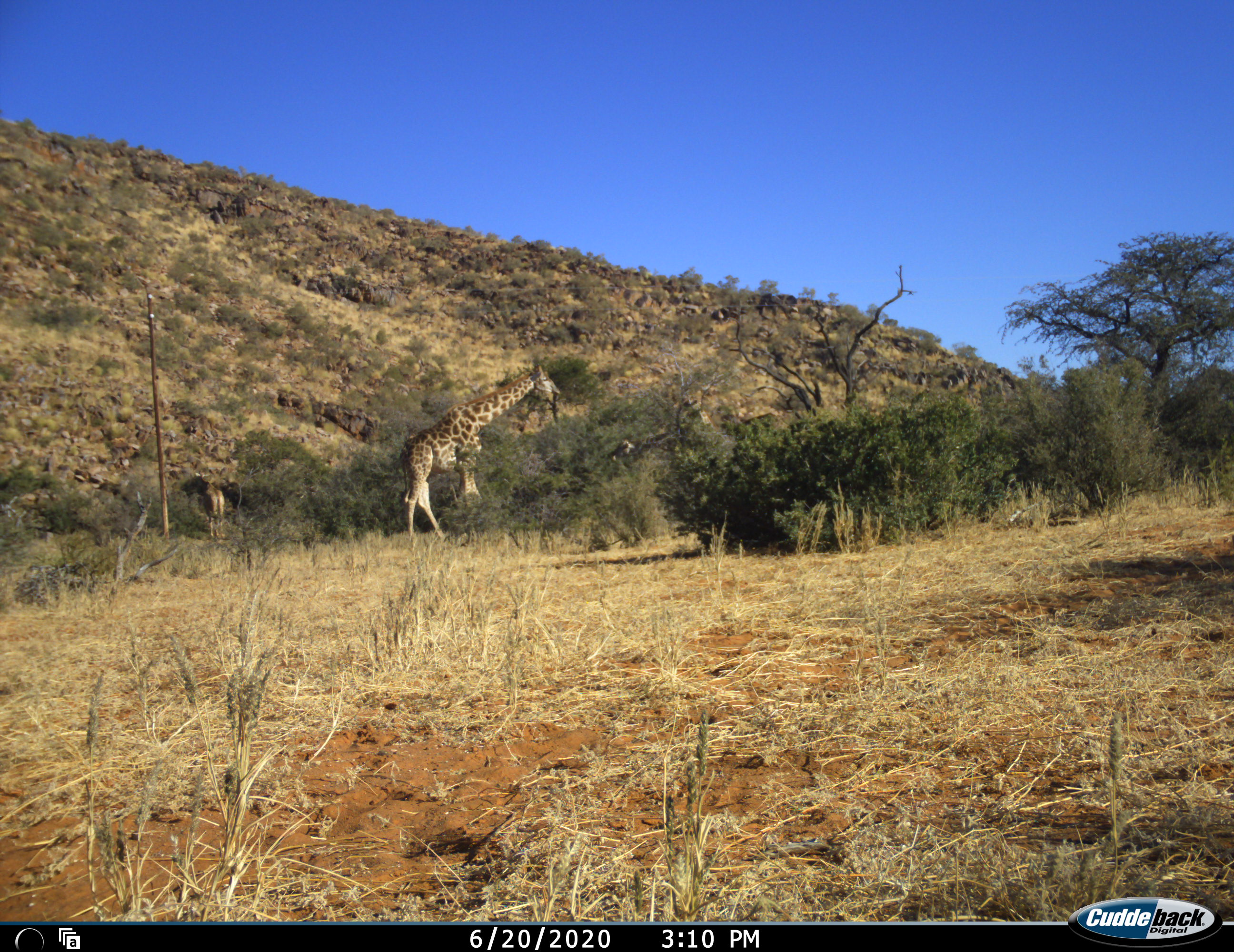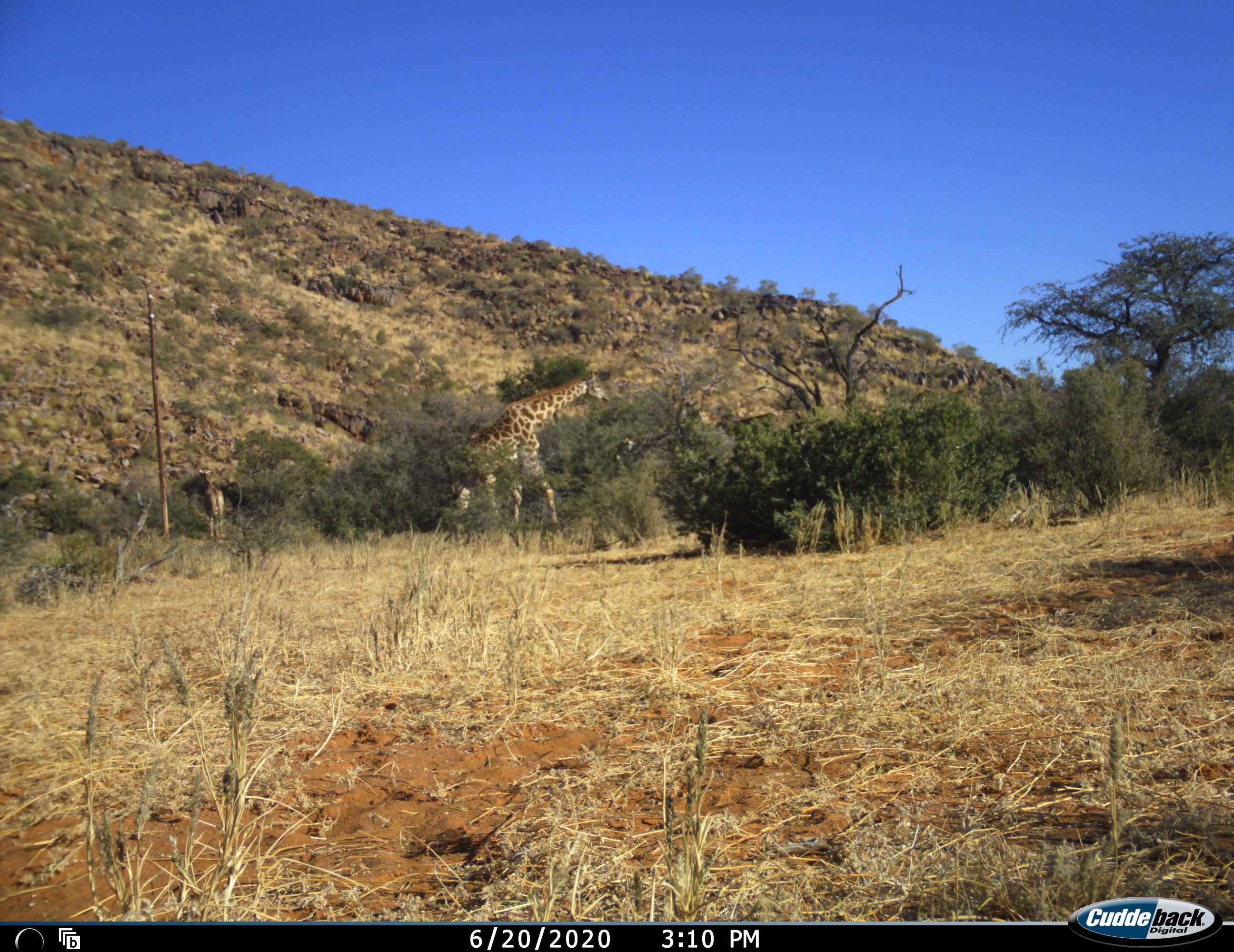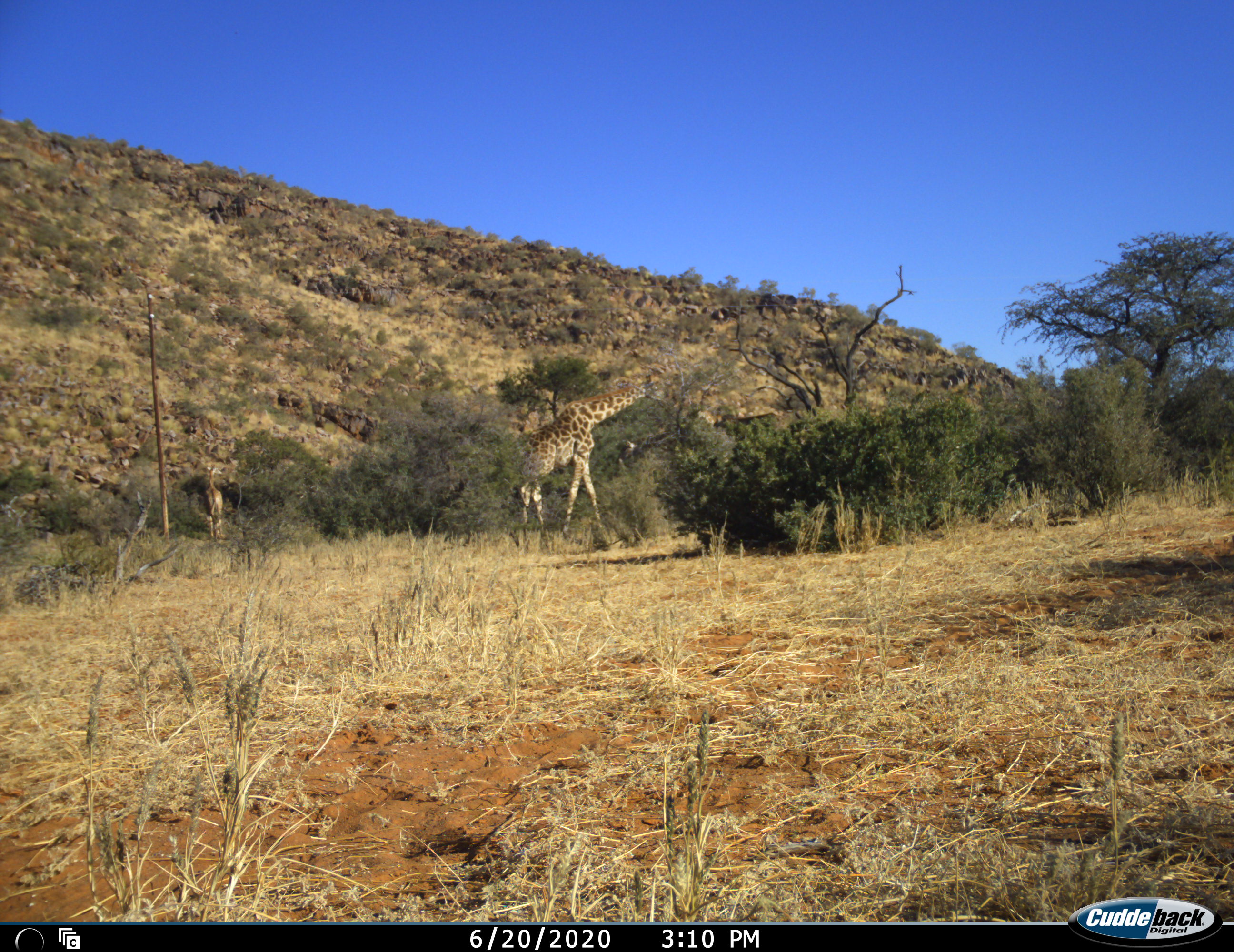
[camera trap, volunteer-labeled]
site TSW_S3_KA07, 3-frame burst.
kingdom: Animalia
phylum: Chordata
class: Mammalia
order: Artiodactyla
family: Giraffidae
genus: Giraffa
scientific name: Giraffa camelopardalis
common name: giraffe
Giraffe (Giraffa camelopardalis), count 2. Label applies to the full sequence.